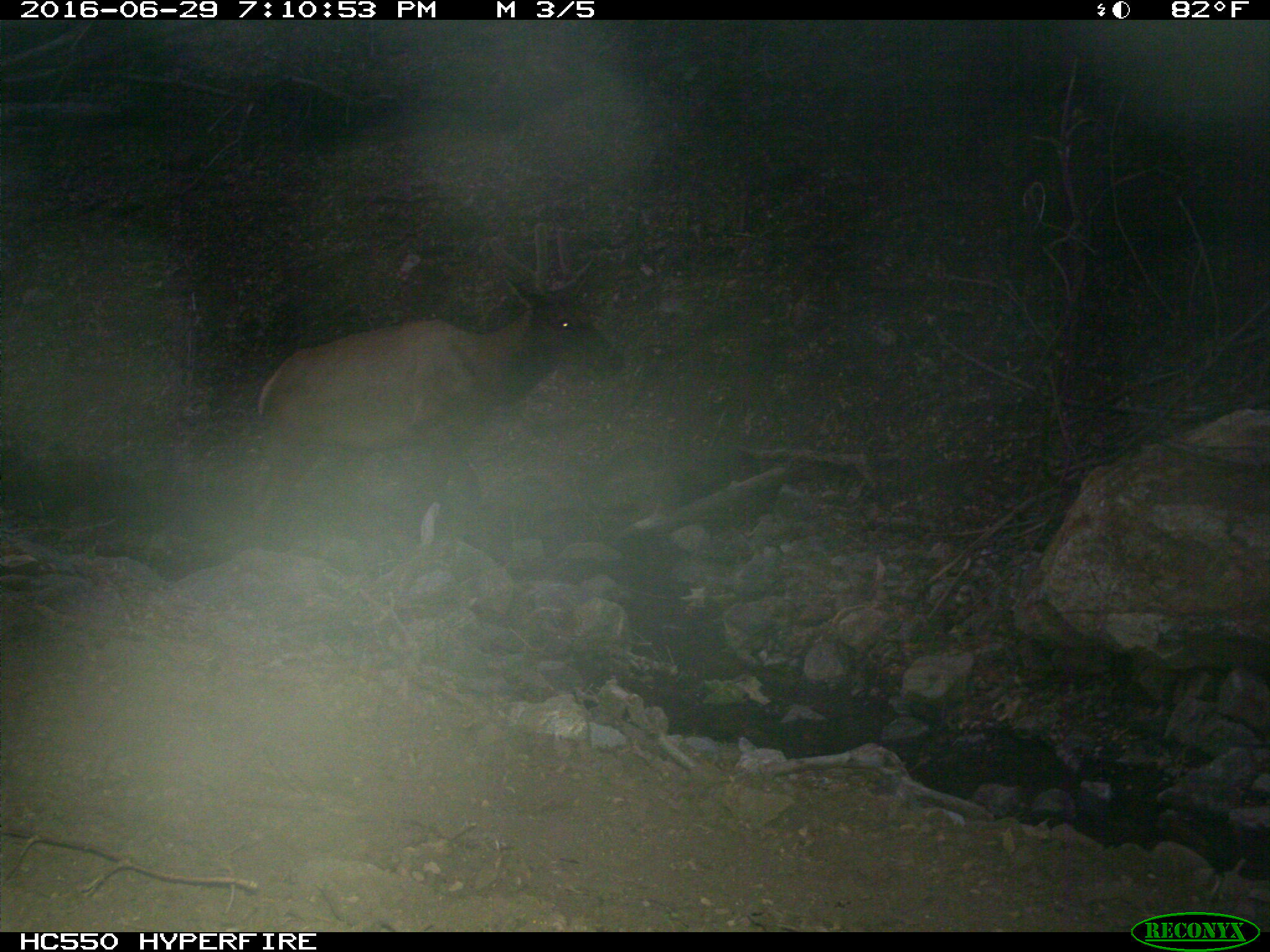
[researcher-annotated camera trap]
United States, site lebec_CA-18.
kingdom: Animalia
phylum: Chordata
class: Mammalia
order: Artiodactyla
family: Cervidae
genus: Cervus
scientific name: Cervus canadensis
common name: elk